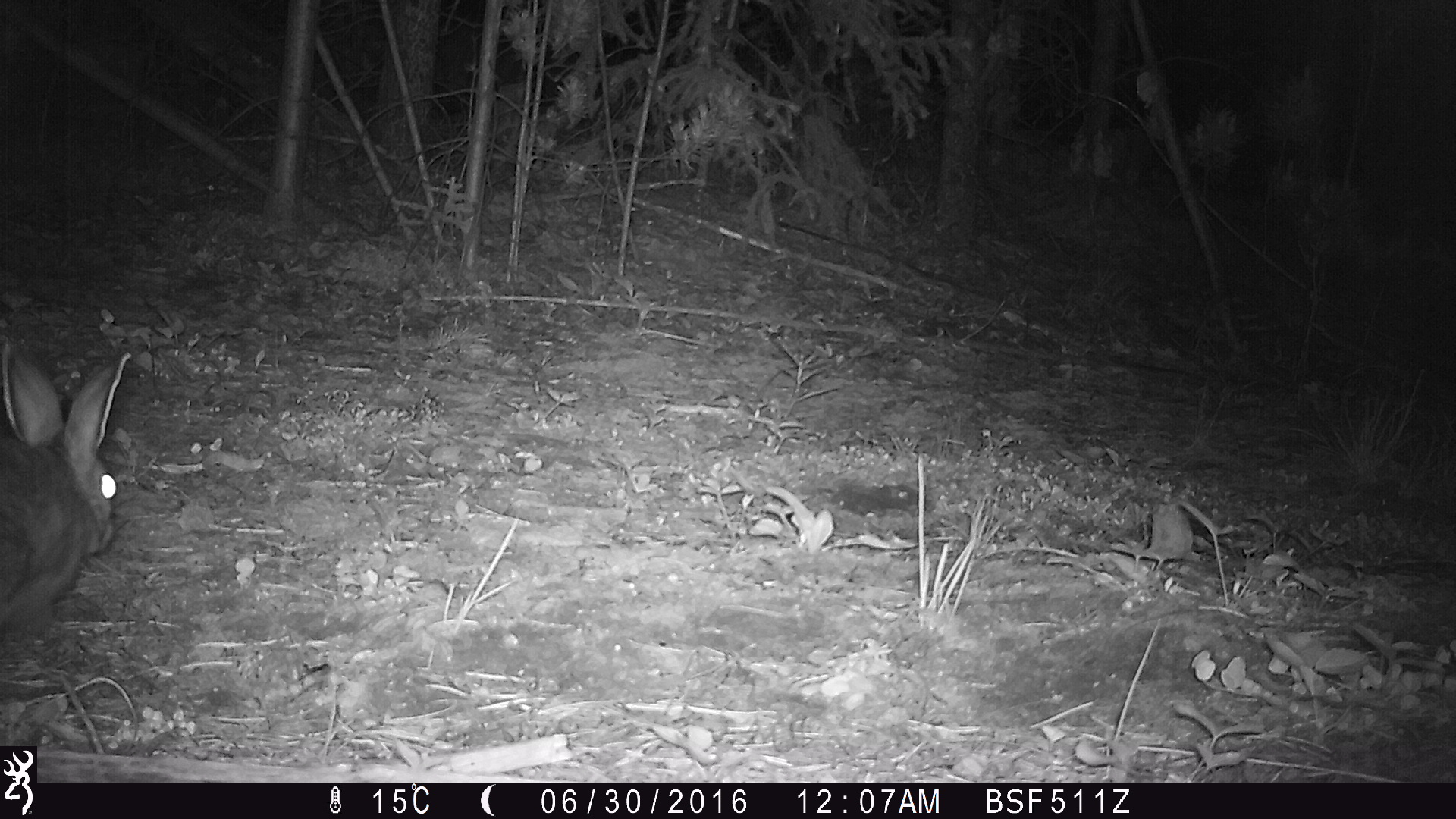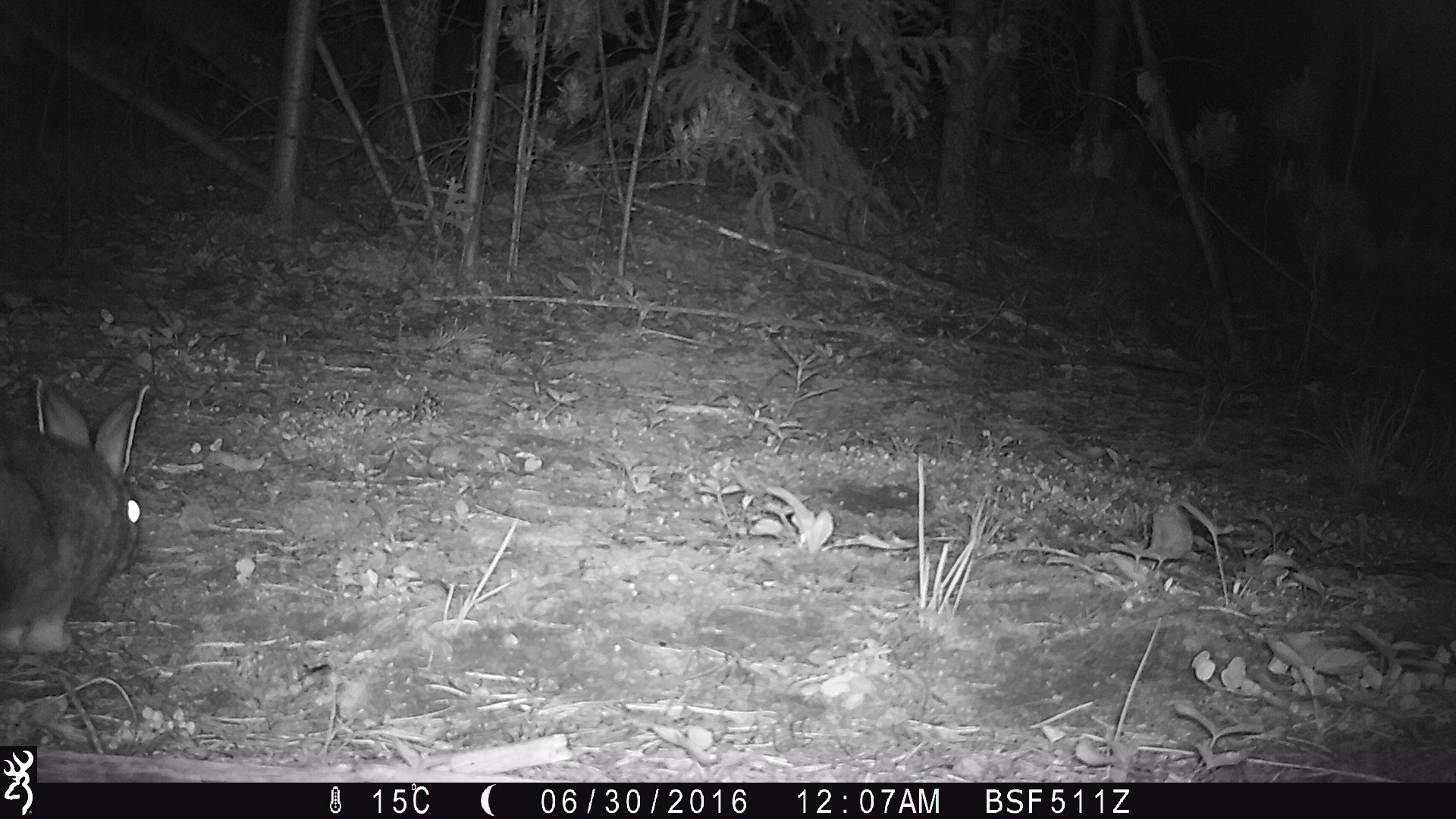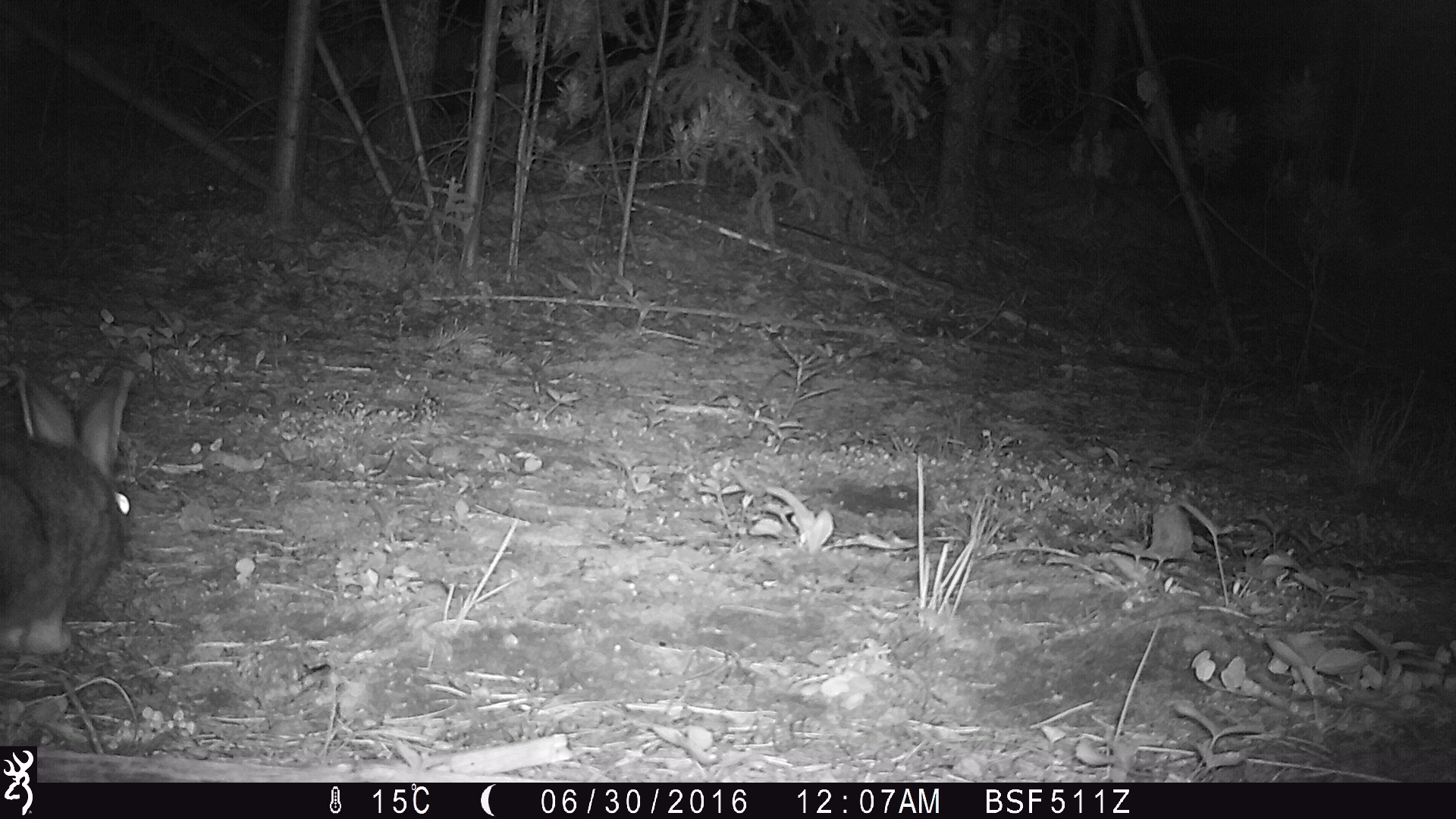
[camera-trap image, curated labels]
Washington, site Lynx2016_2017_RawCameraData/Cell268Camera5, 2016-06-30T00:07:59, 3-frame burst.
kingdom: Animalia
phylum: Chordata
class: Mammalia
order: Lagomorpha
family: Leporidae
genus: Lepus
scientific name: Lepus americanus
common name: snowshoe hare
Lepus americanus (snowshoe hare). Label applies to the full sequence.